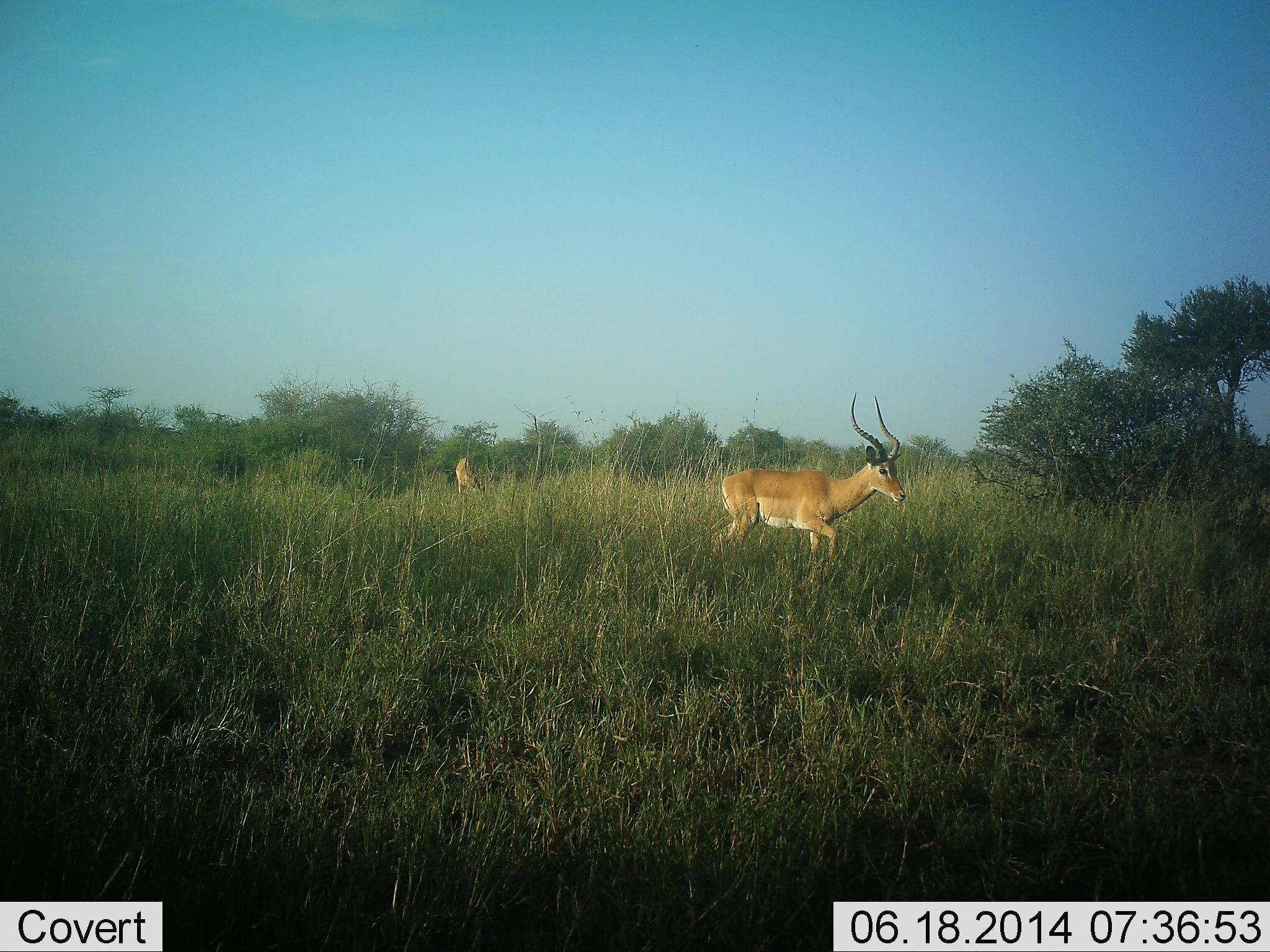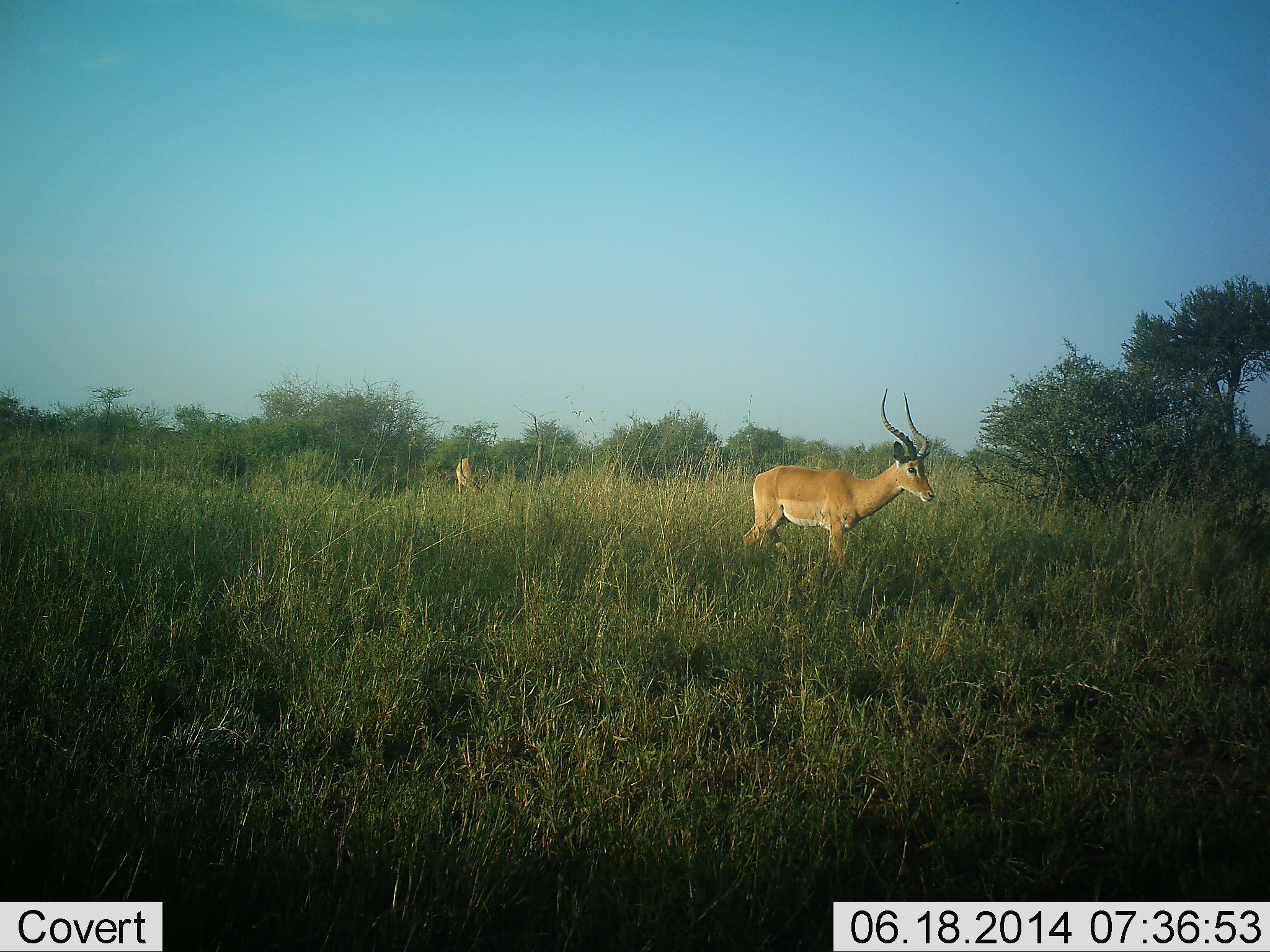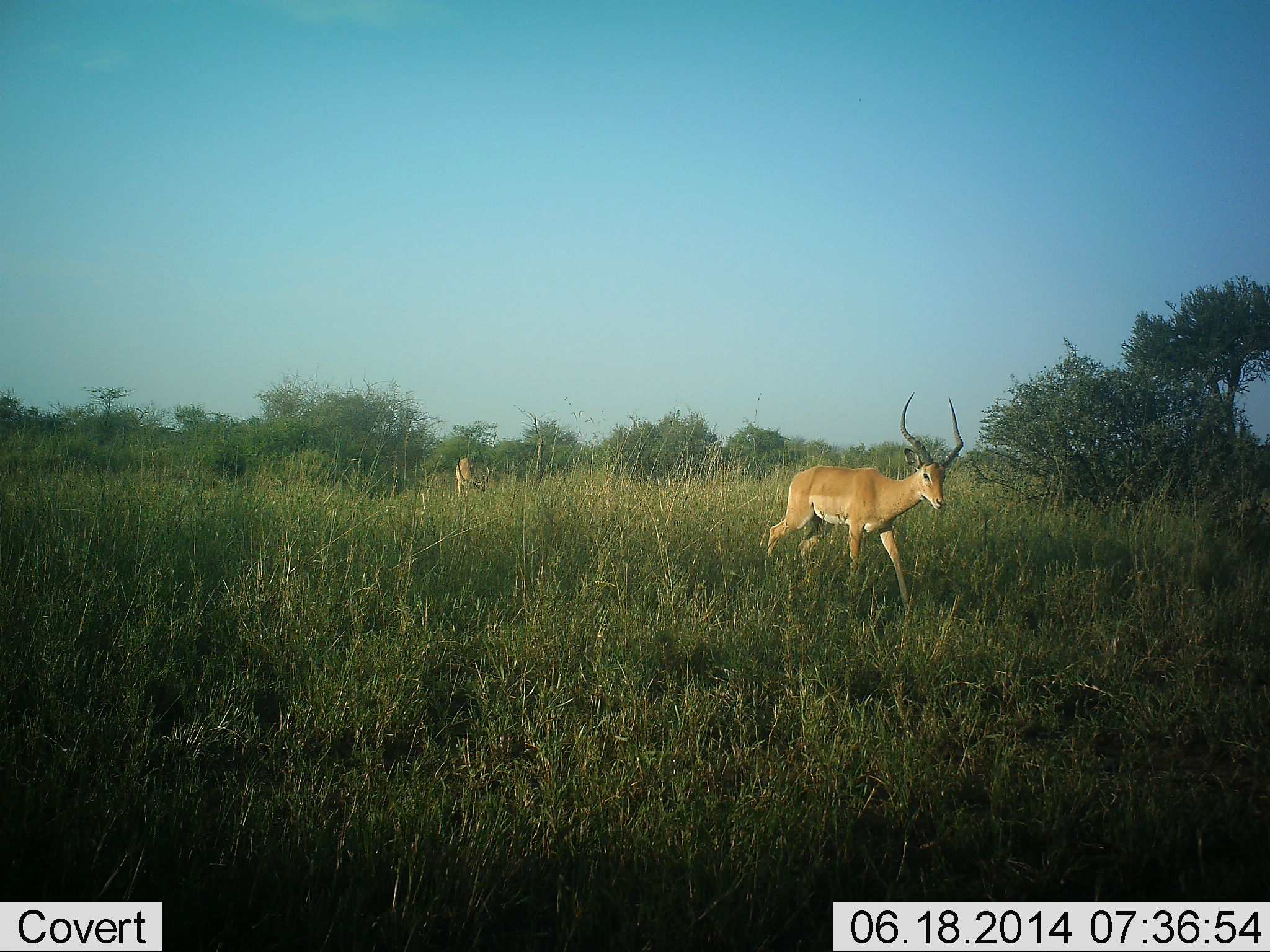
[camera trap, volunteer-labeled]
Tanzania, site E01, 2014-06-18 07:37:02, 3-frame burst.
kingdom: Animalia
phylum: Chordata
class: Mammalia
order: Artiodactyla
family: Bovidae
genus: Aepyceros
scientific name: Aepyceros melampus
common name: impala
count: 2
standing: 40%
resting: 0%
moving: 90%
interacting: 0%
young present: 0%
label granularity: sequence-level